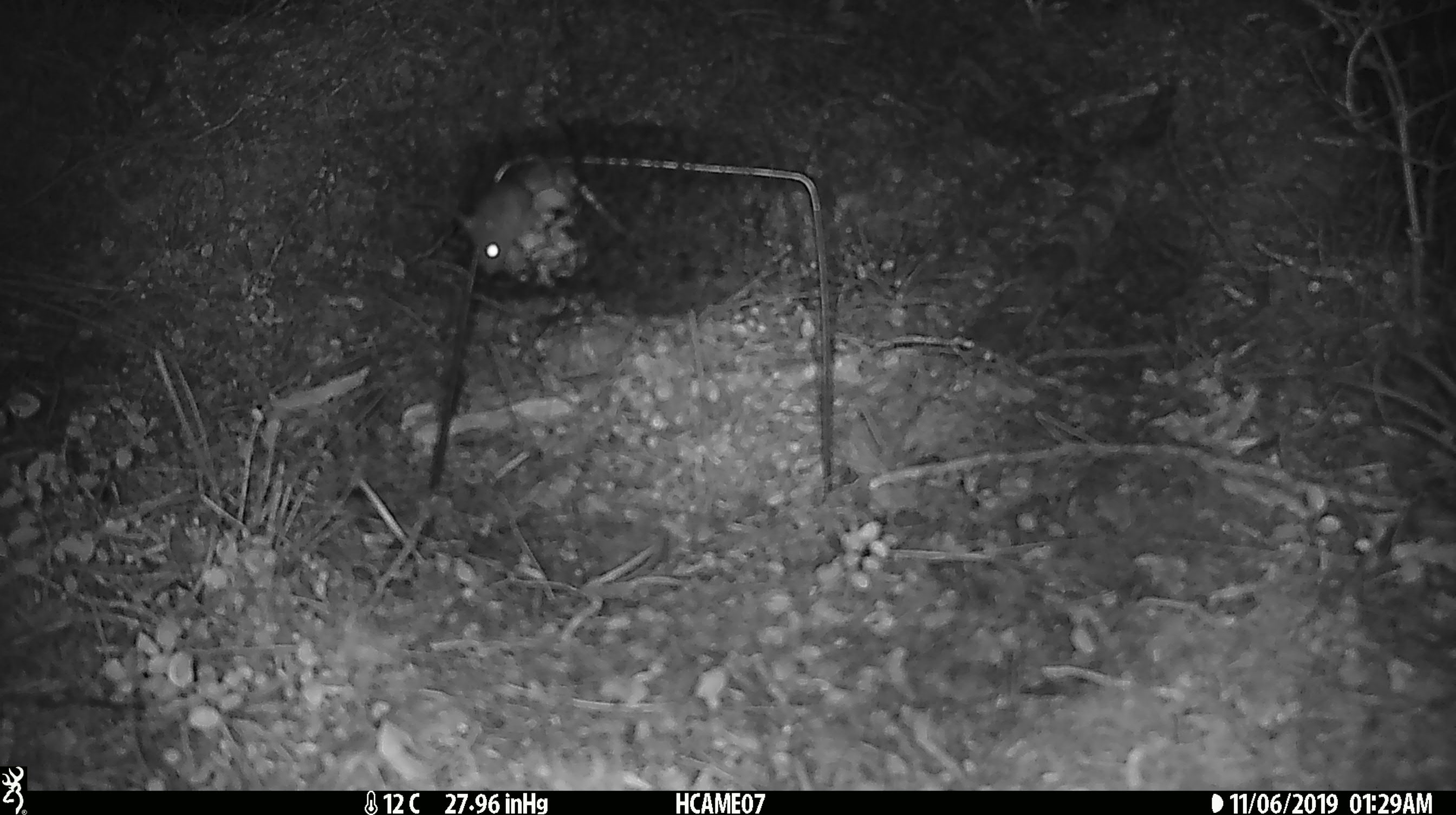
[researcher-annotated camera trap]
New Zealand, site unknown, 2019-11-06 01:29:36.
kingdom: Animalia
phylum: Chordata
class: Mammalia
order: Rodentia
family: Muridae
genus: Mus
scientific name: Mus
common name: mouse